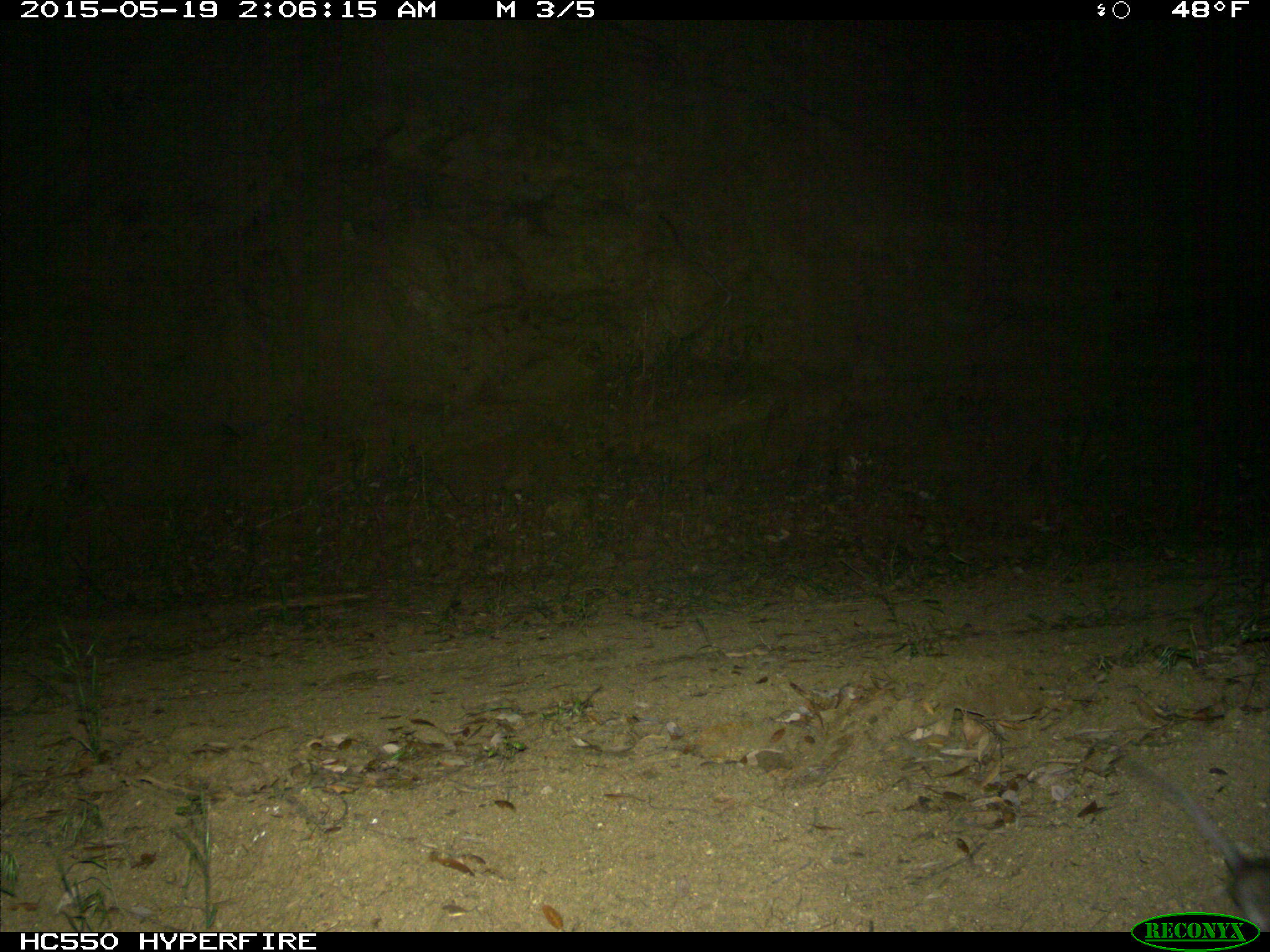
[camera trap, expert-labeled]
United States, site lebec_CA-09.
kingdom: Animalia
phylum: Chordata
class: Mammalia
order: Rodentia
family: Cricetidae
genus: Neotoma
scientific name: Neotoma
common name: pack rat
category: unidentified pack rat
Unidentified pack rat (pack rat) (Neotoma).